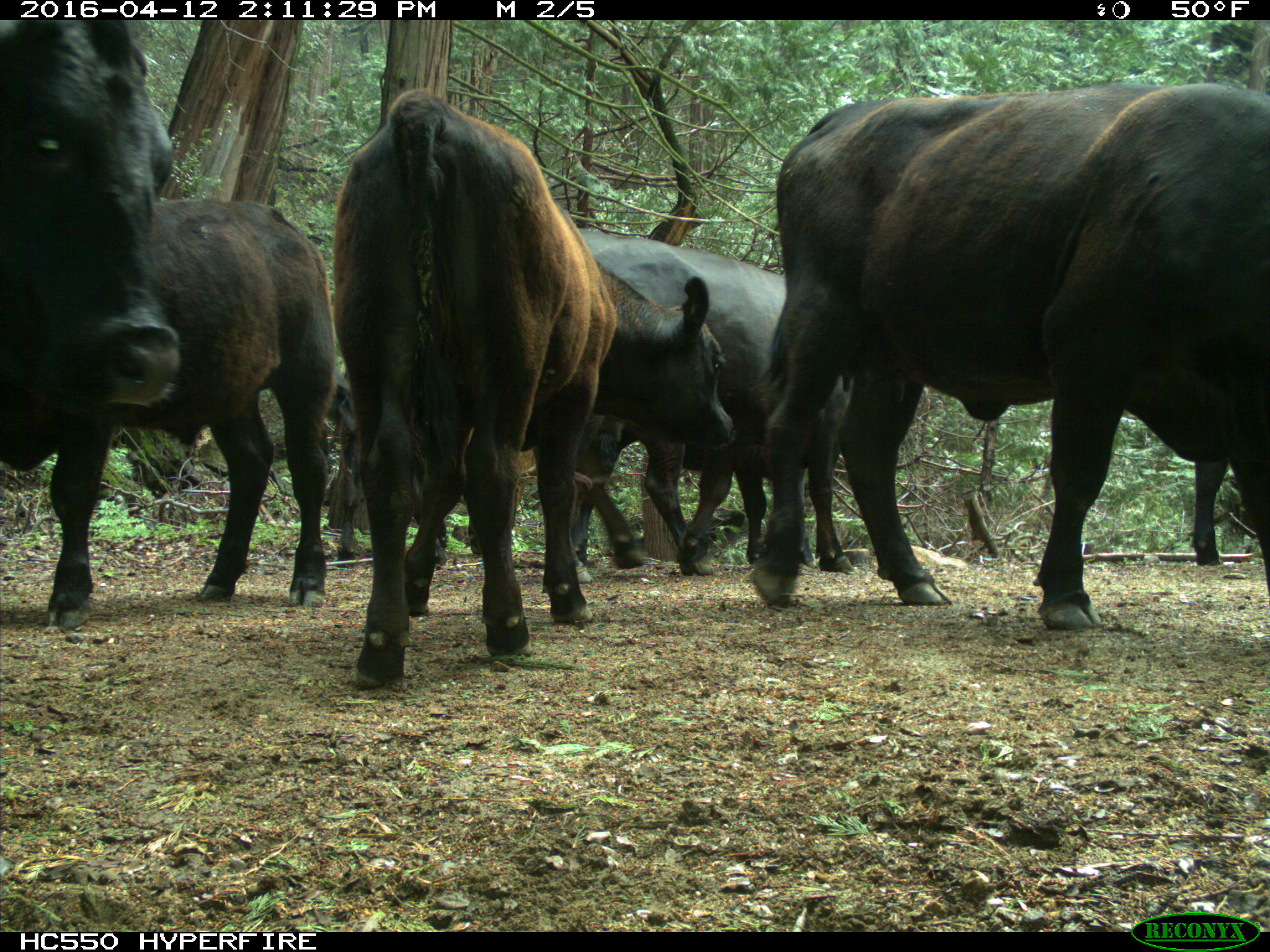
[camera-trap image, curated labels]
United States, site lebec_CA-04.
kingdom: Animalia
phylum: Chordata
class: Mammalia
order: Artiodactyla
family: Bovidae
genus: Bos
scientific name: Bos taurus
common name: domestic cow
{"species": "Bos taurus (domestic cow)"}